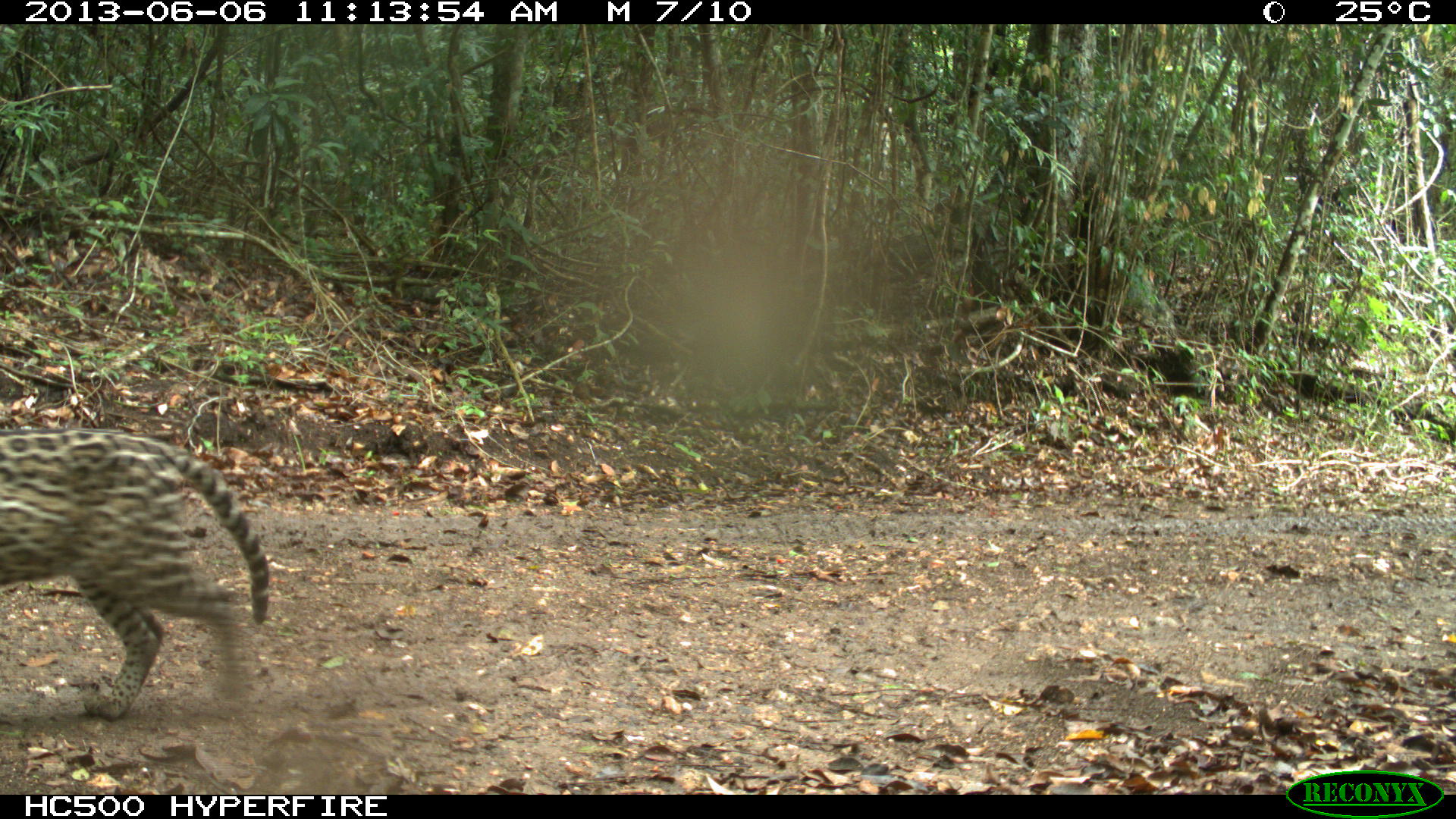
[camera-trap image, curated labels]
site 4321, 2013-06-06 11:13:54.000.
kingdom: Animalia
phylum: Chordata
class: Mammalia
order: Carnivora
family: Felidae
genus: Leopardus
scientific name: Leopardus pardalis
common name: ocelot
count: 1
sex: male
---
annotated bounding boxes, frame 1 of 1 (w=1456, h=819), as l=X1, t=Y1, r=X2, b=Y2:
leopardus pardalis: l=0, t=429, r=268, b=717